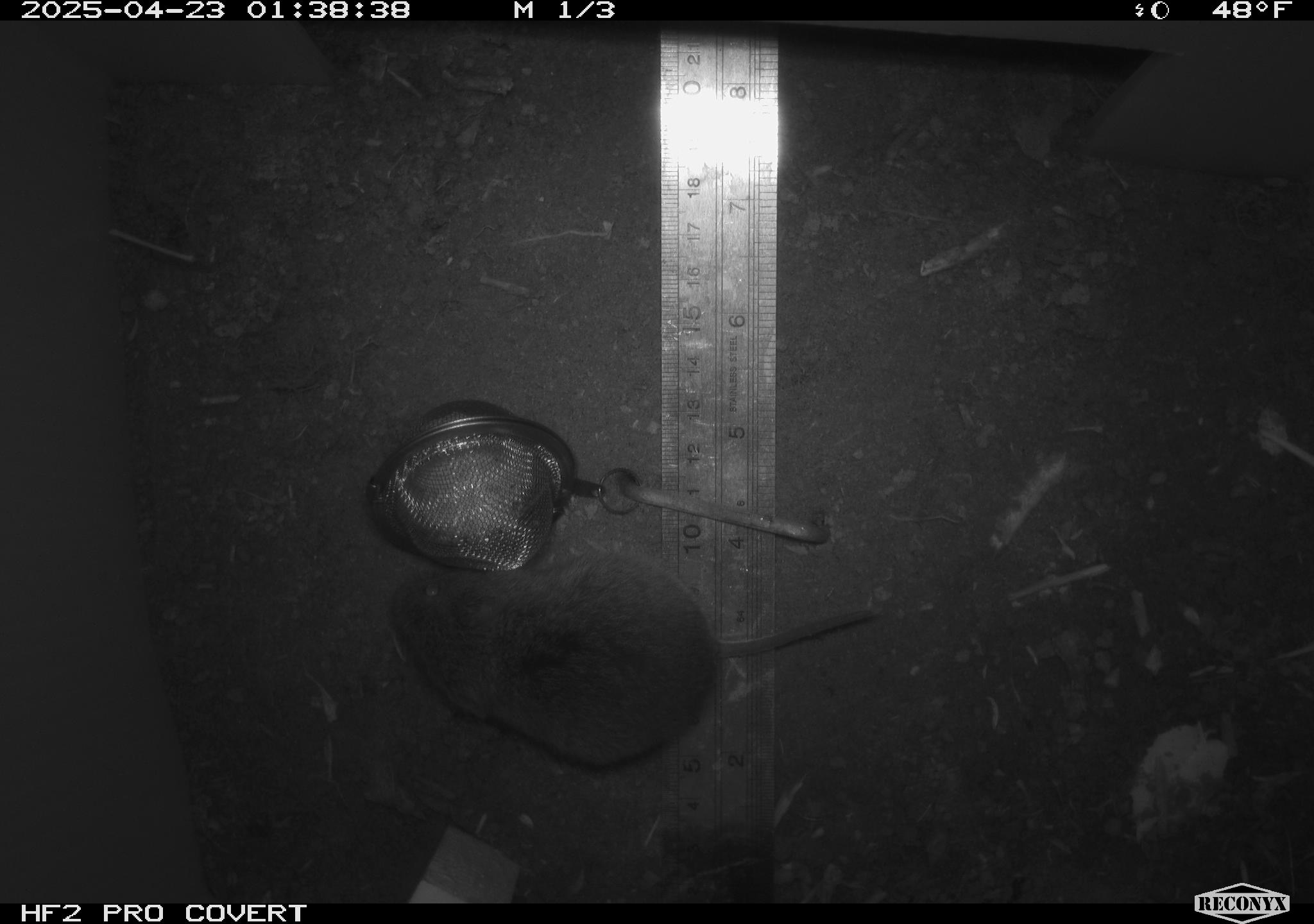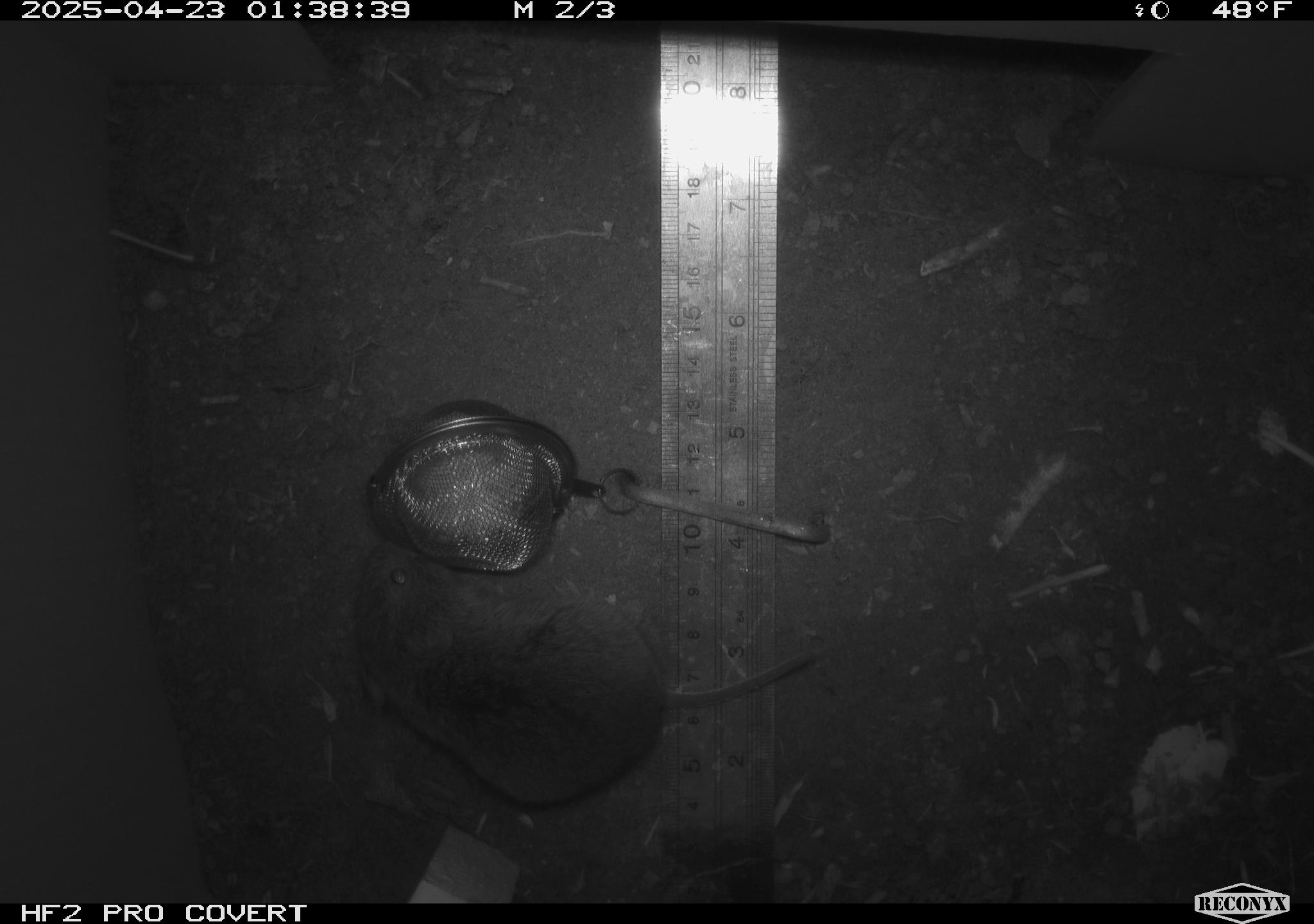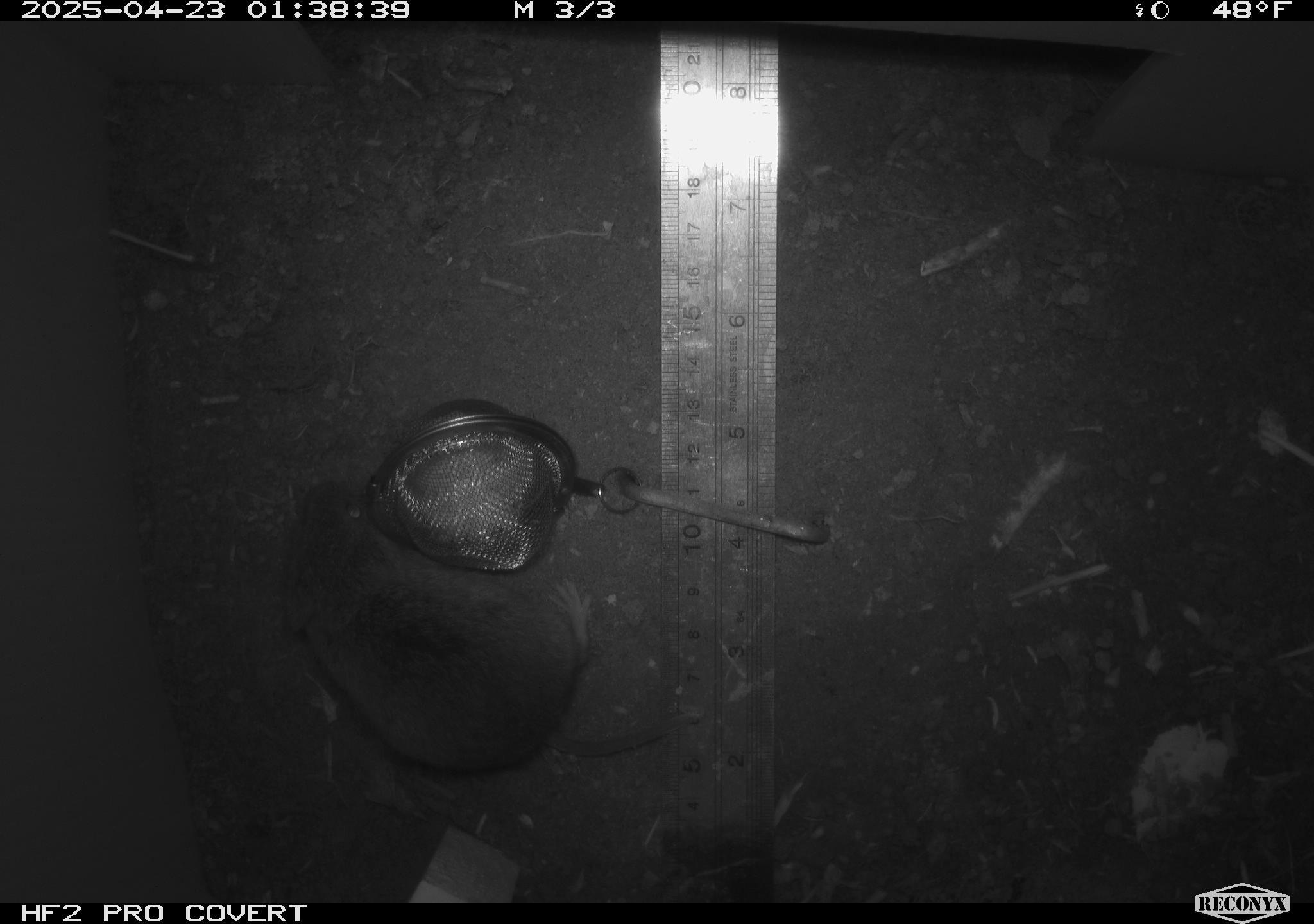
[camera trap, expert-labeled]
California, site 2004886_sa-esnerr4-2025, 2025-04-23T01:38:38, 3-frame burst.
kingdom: Animalia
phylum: Chordata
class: Mammalia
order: Rodentia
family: Cricetidae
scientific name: Arvicolinae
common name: voles, lemmings, and muskrats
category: arvicolinae subfamily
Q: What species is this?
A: Arvicolinae subfamily (voles, lemmings, and muskrats) (Arvicolinae).